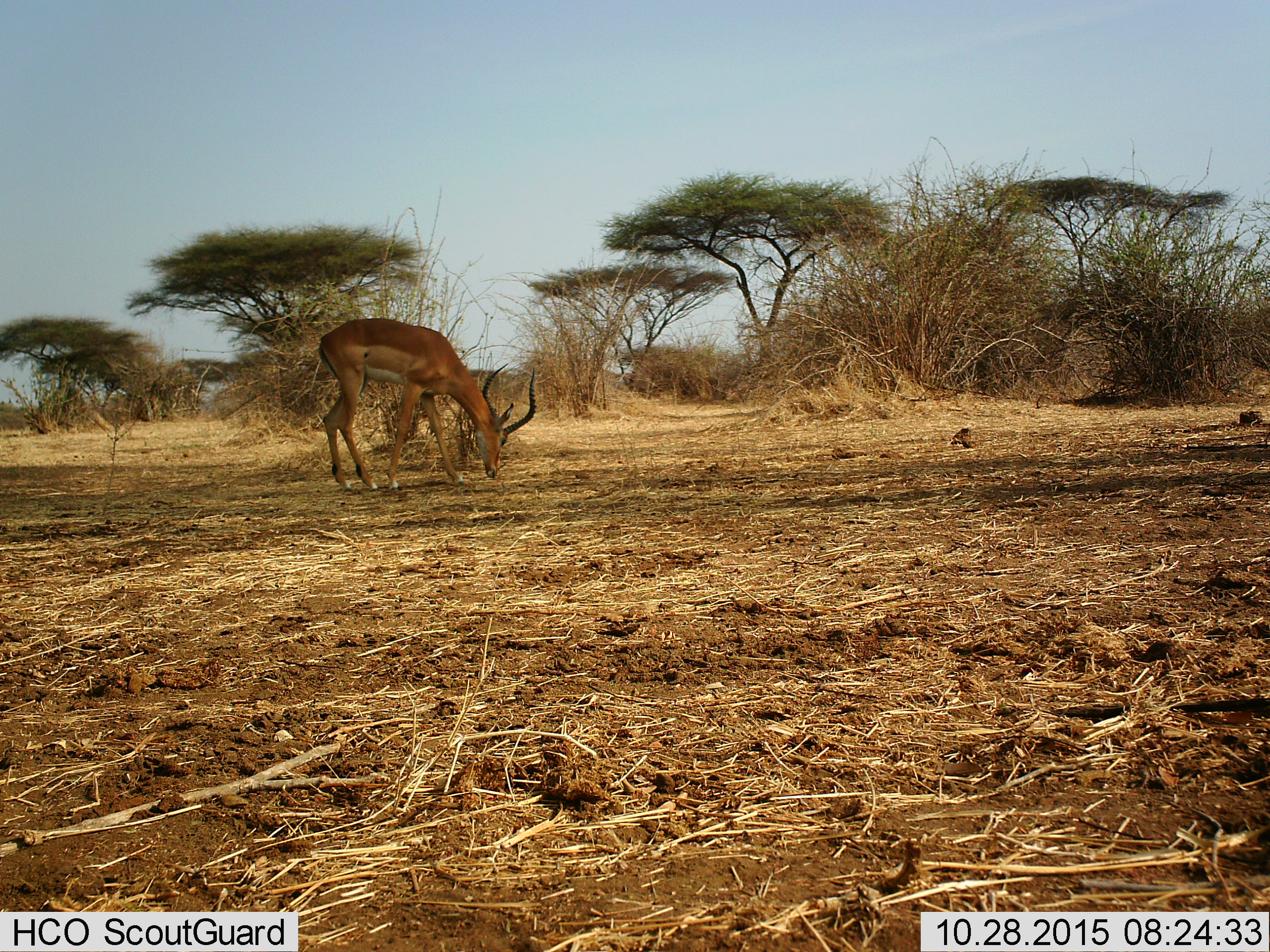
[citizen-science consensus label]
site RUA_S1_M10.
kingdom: Animalia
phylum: Chordata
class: Mammalia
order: Artiodactyla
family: Bovidae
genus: Aepyceros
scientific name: Aepyceros melampus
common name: impala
Impala (Aepyceros melampus), count 1. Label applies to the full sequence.